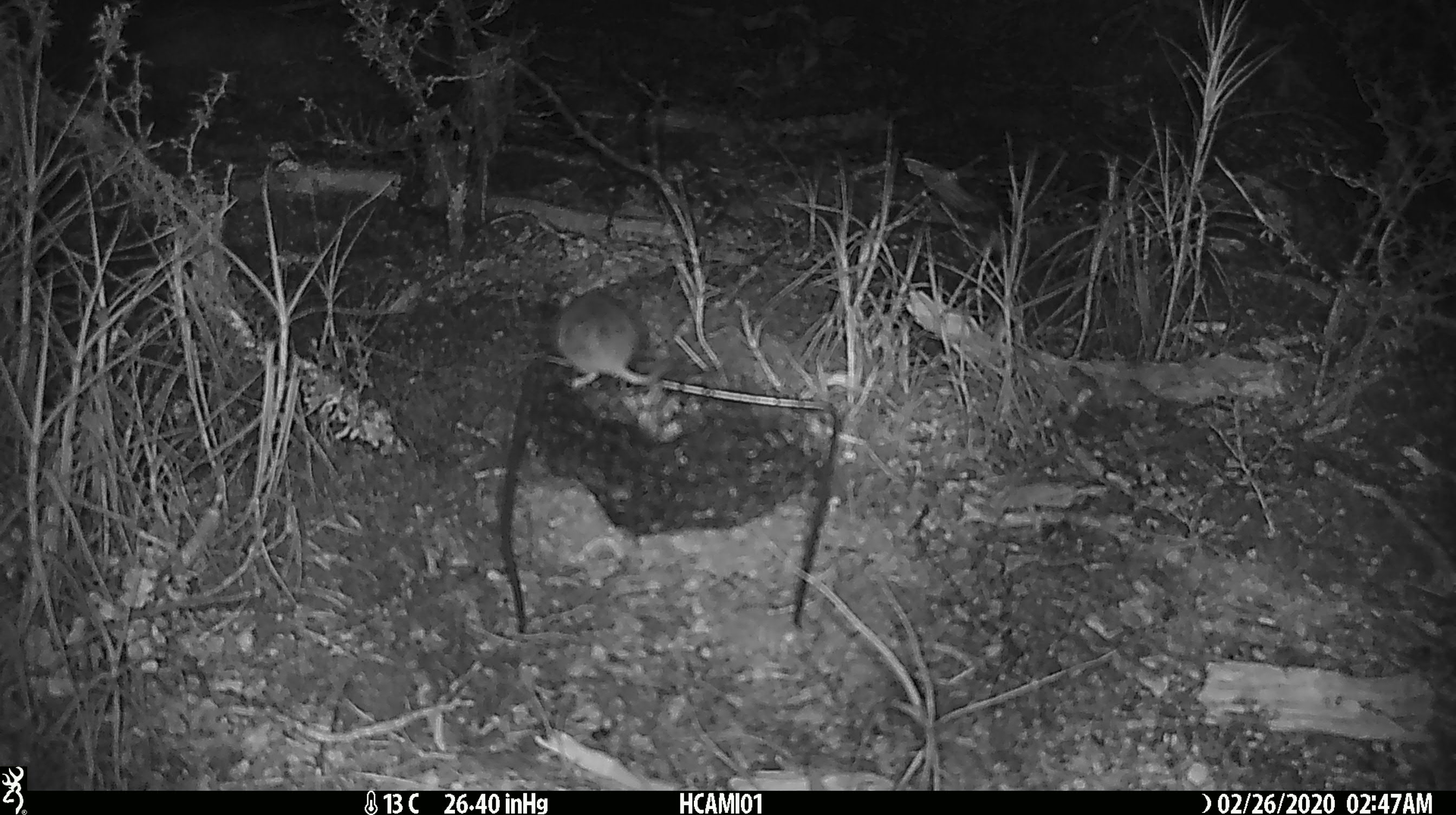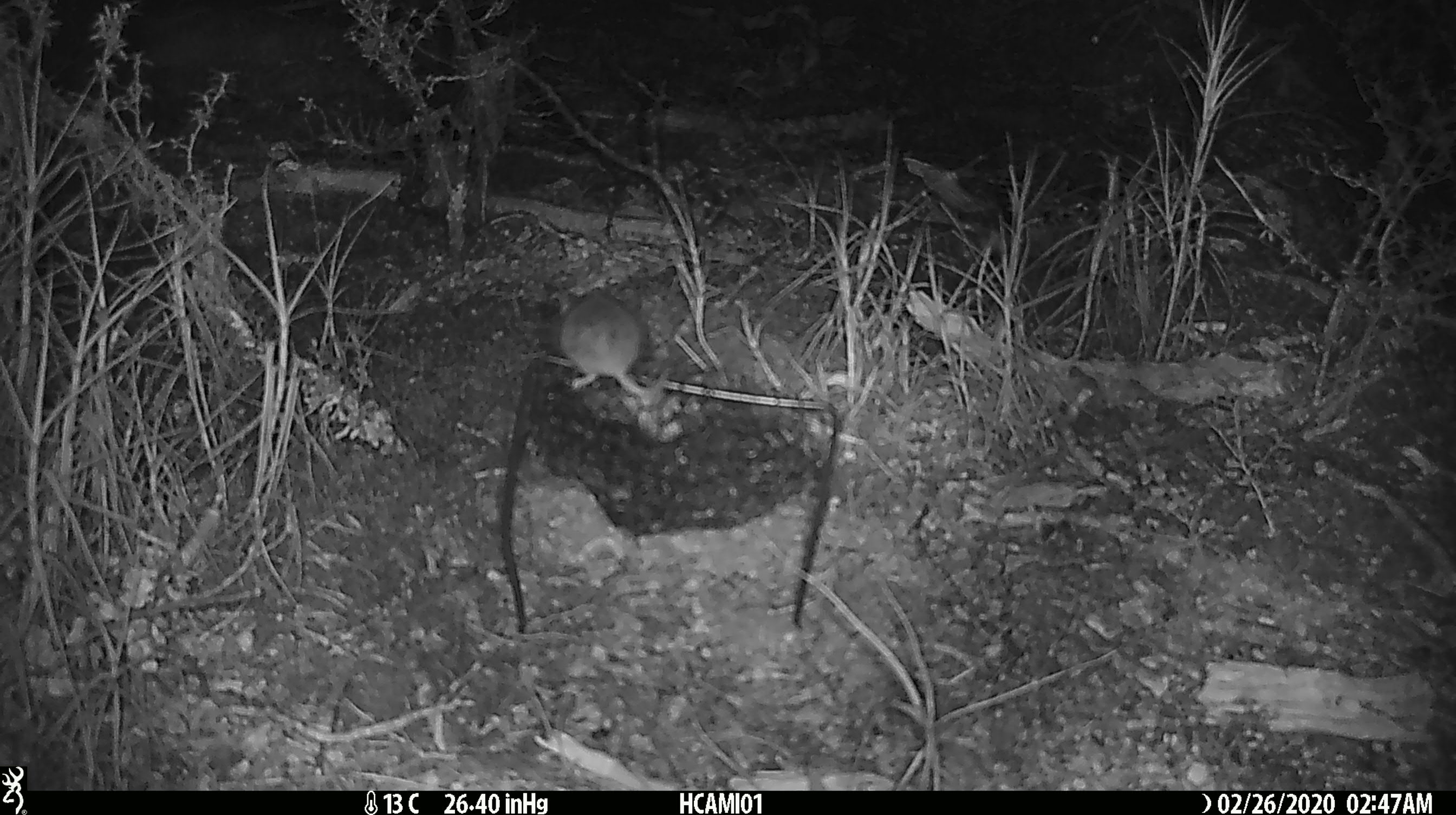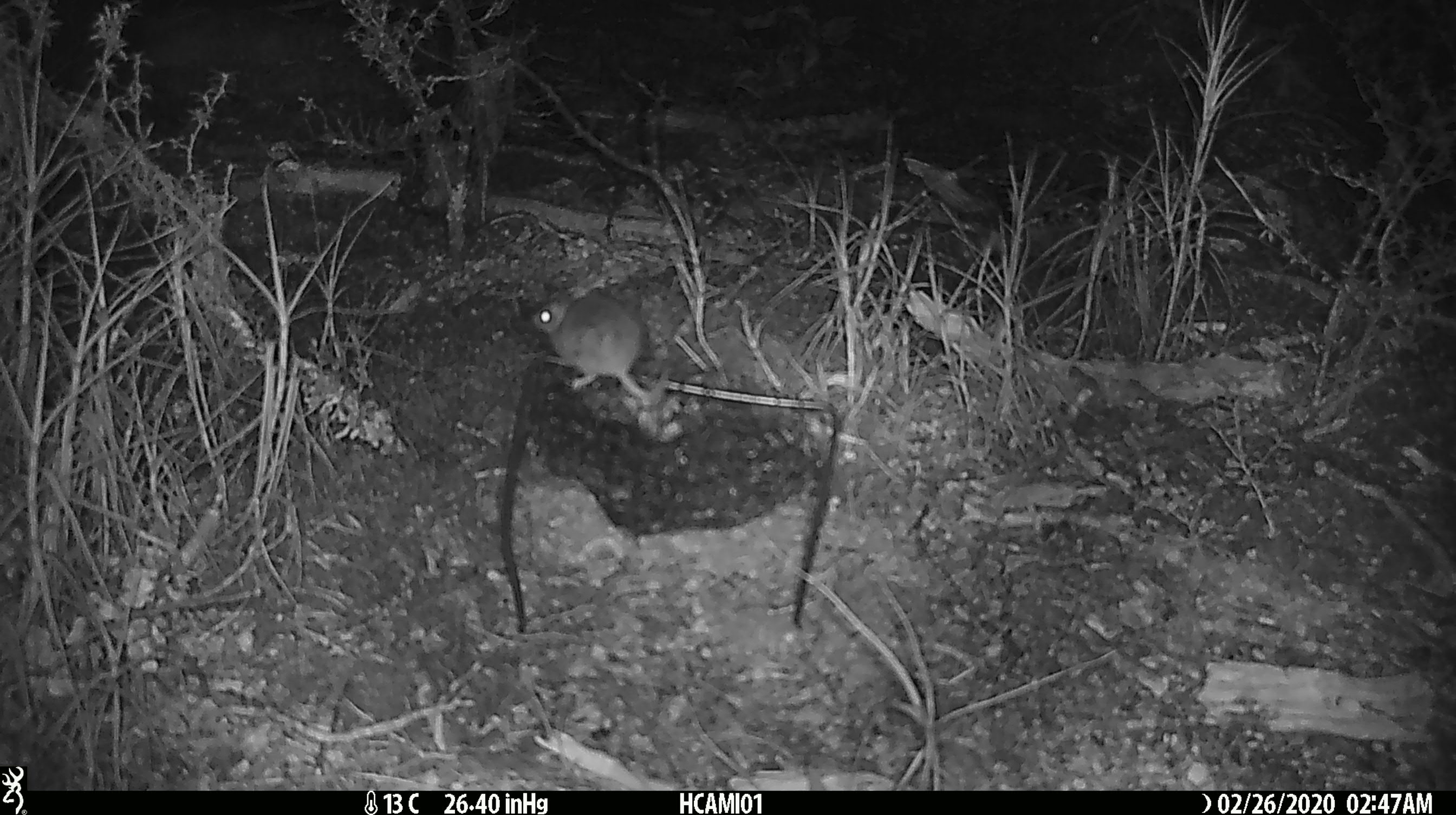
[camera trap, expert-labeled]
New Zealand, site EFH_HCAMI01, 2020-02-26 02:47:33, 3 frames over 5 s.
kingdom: Animalia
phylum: Chordata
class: Mammalia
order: Rodentia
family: Muridae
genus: Mus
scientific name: Mus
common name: mouse